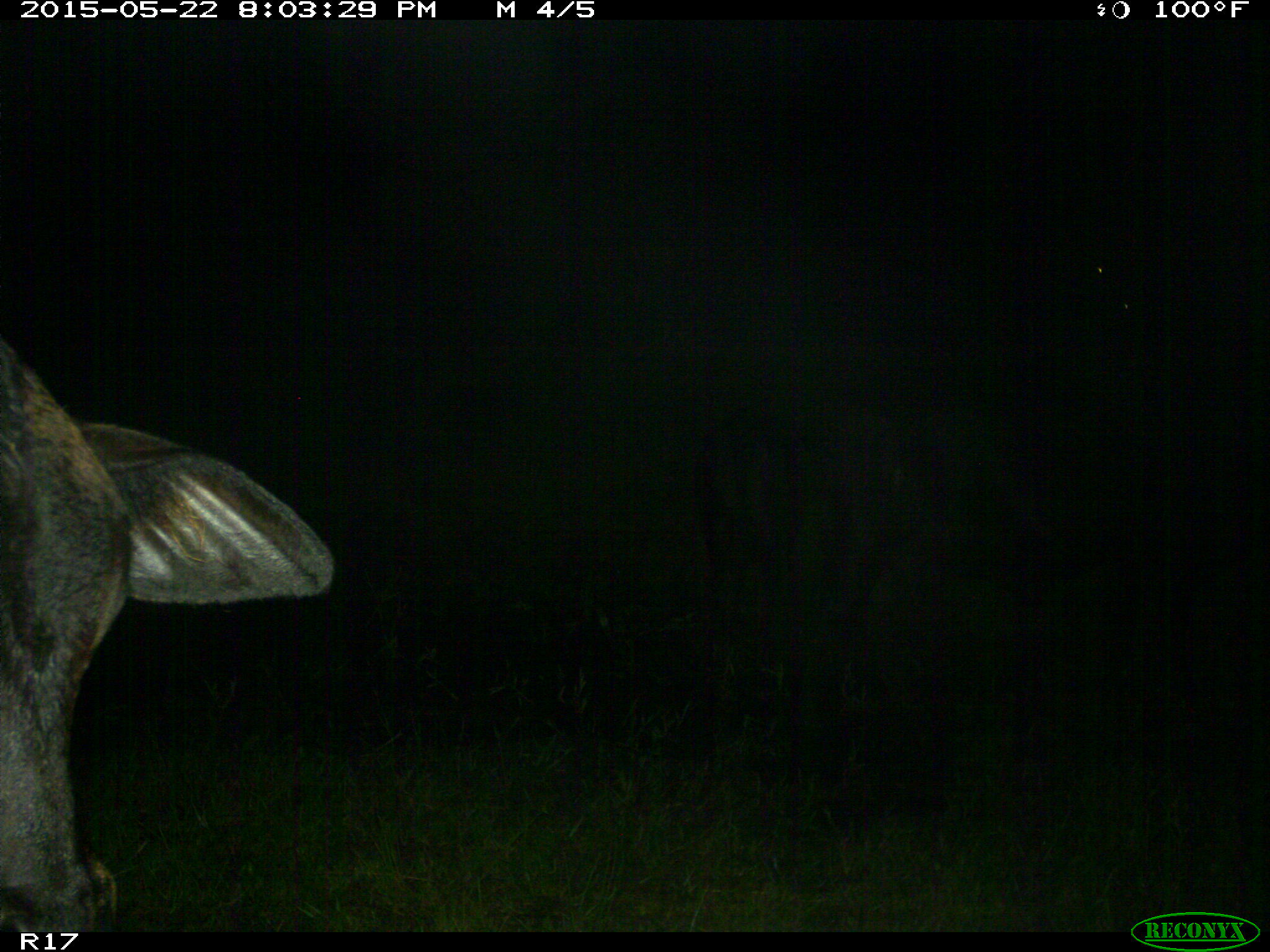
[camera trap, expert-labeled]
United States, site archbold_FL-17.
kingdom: Animalia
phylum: Chordata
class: Mammalia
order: Artiodactyla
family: Bovidae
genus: Bos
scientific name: Bos taurus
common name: domestic cow